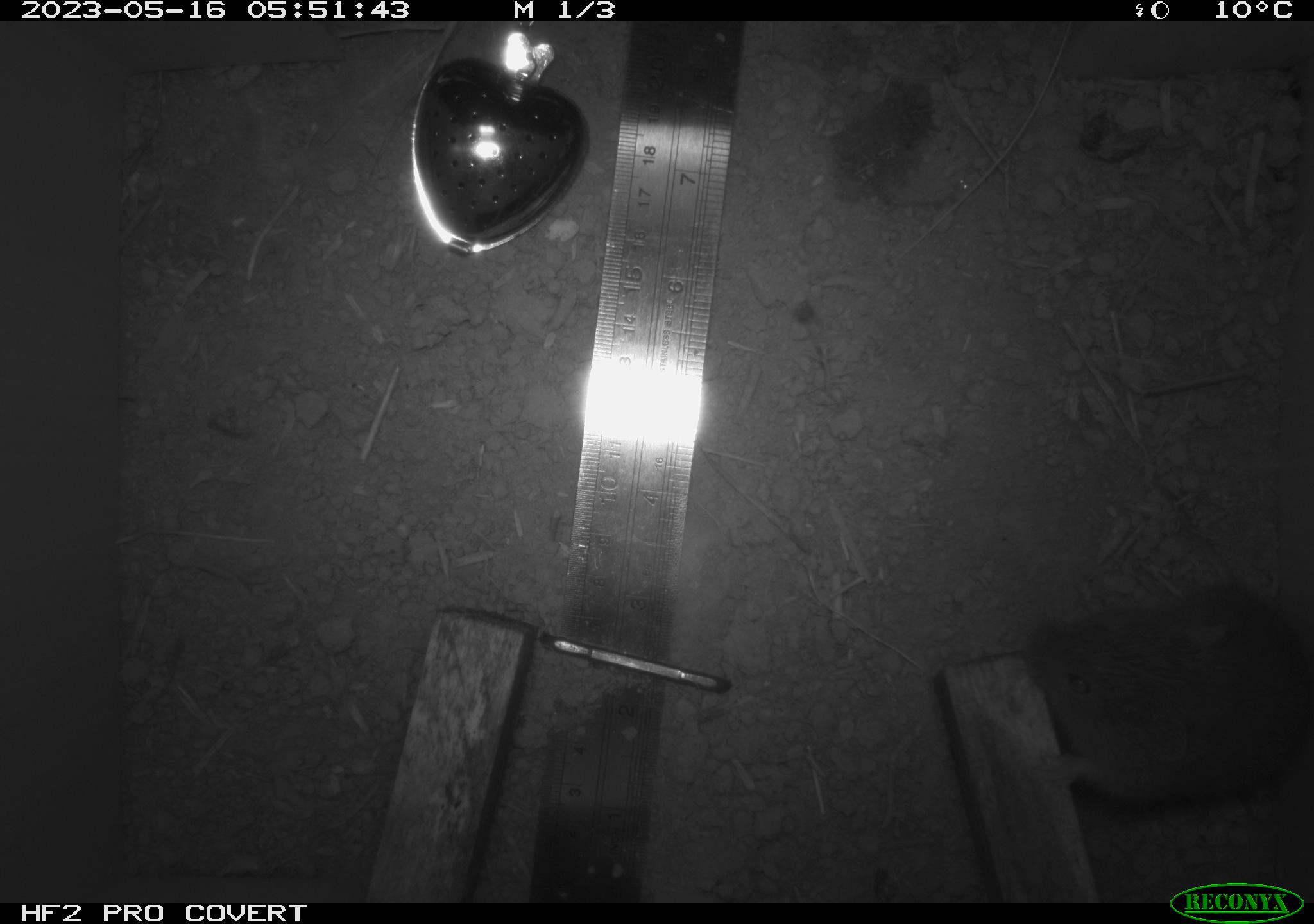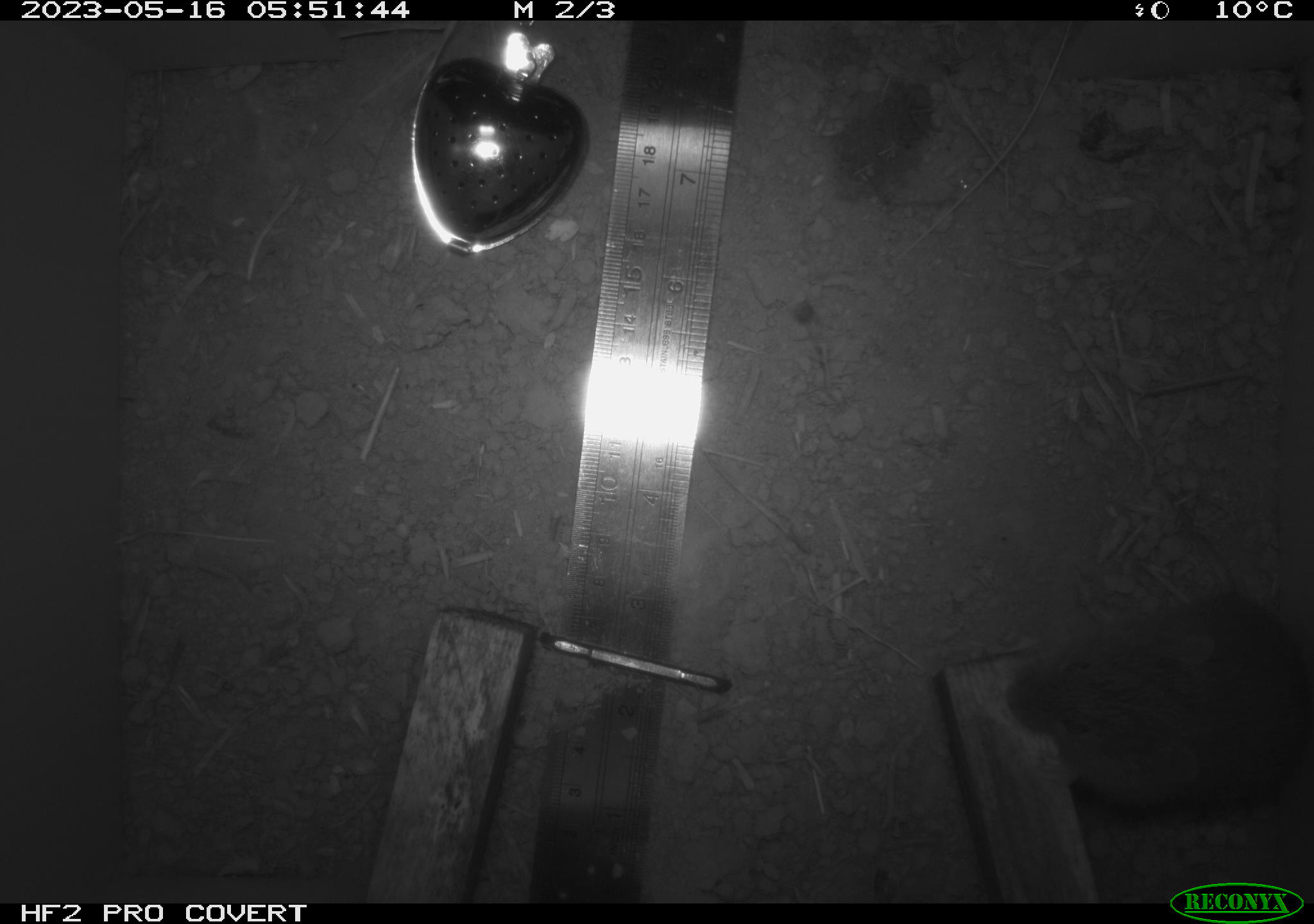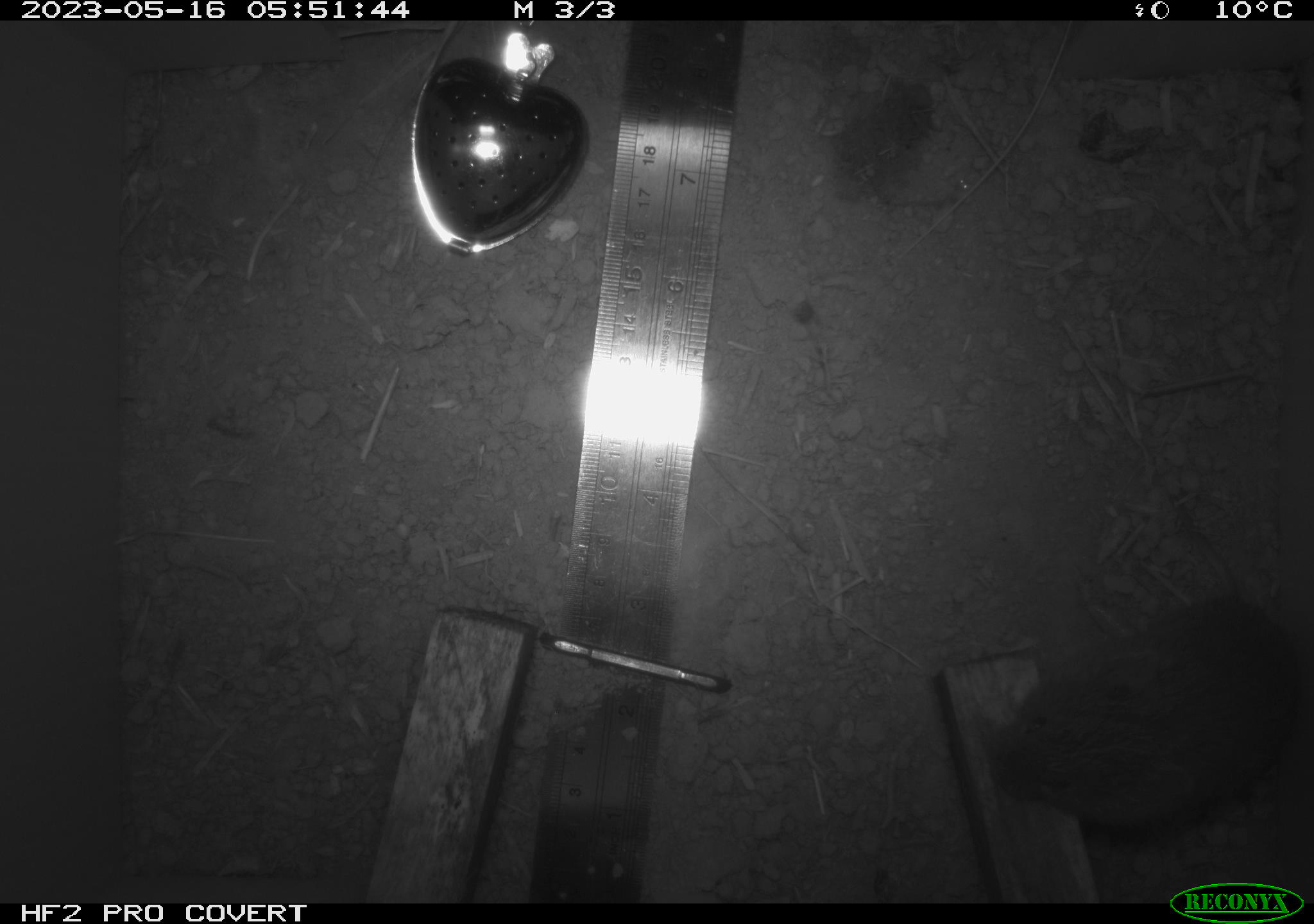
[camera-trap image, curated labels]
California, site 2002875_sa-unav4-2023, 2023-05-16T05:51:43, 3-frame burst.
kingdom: Animalia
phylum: Chordata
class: Mammalia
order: Rodentia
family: Cricetidae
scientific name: Arvicolinae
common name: voles, lemmings, and muskrats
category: arvicolinae subfamily